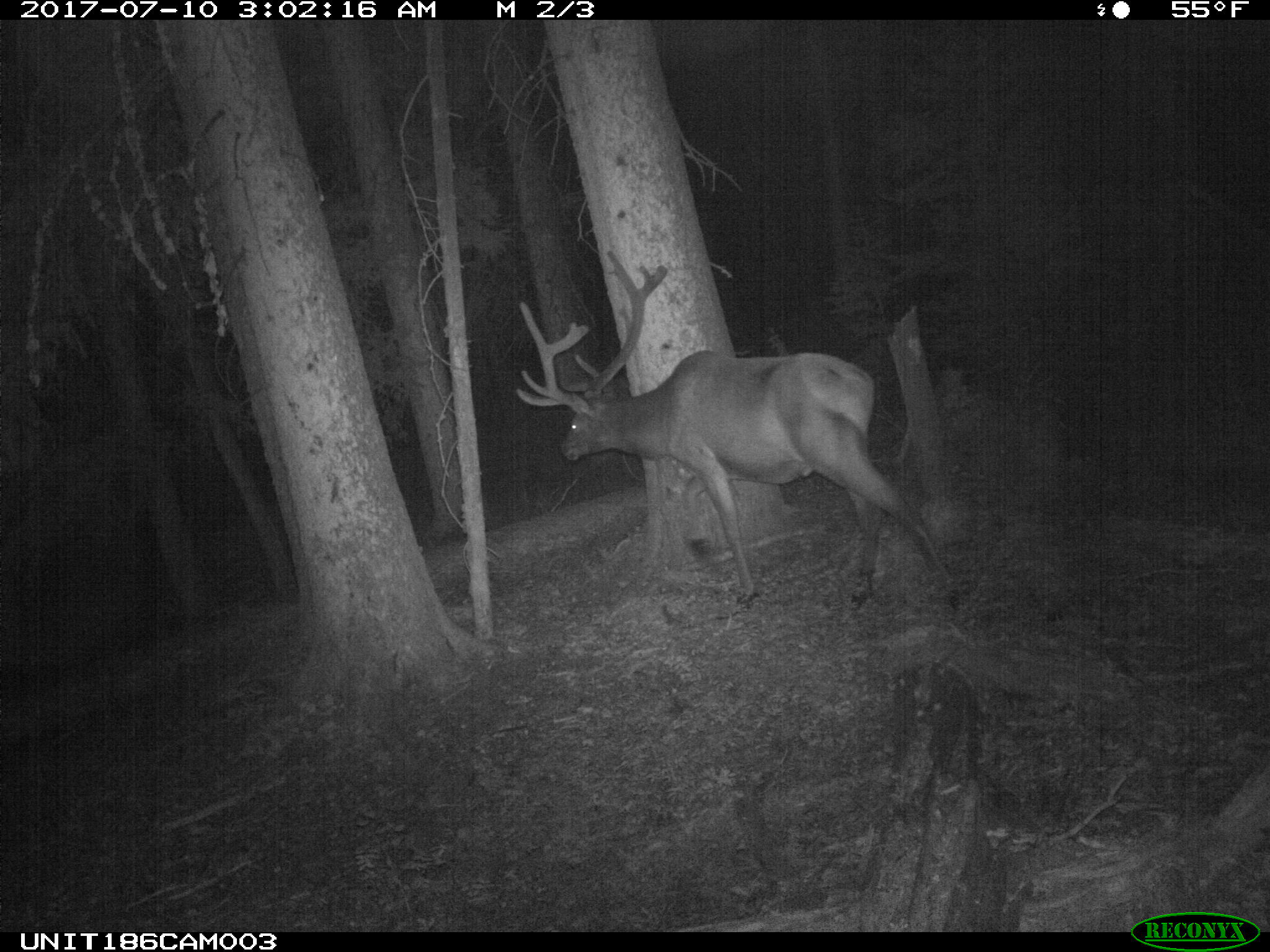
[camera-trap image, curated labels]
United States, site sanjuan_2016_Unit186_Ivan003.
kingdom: Animalia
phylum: Chordata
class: Mammalia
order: Artiodactyla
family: Cervidae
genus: Cervus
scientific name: Cervus elaphus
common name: red deer